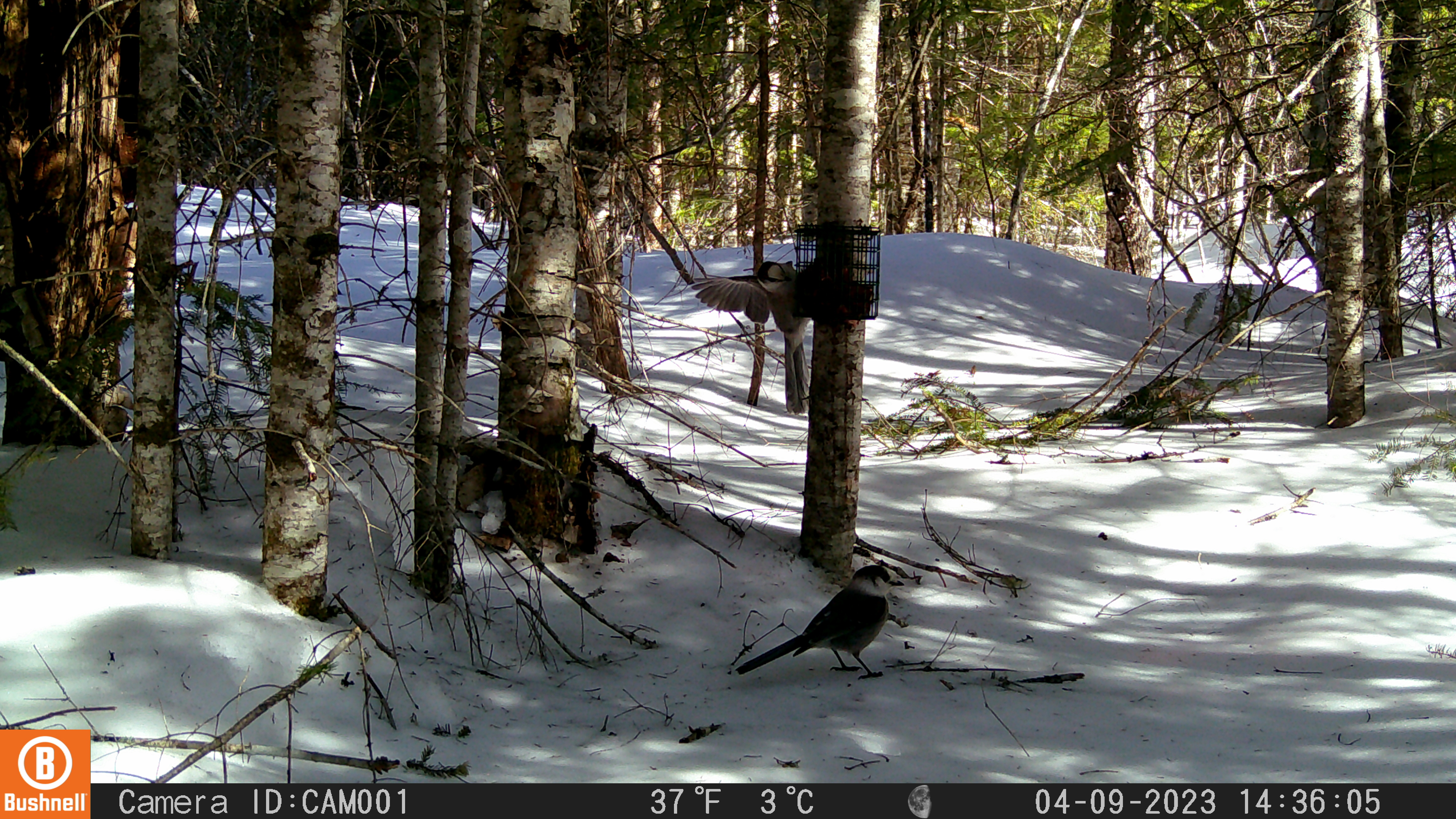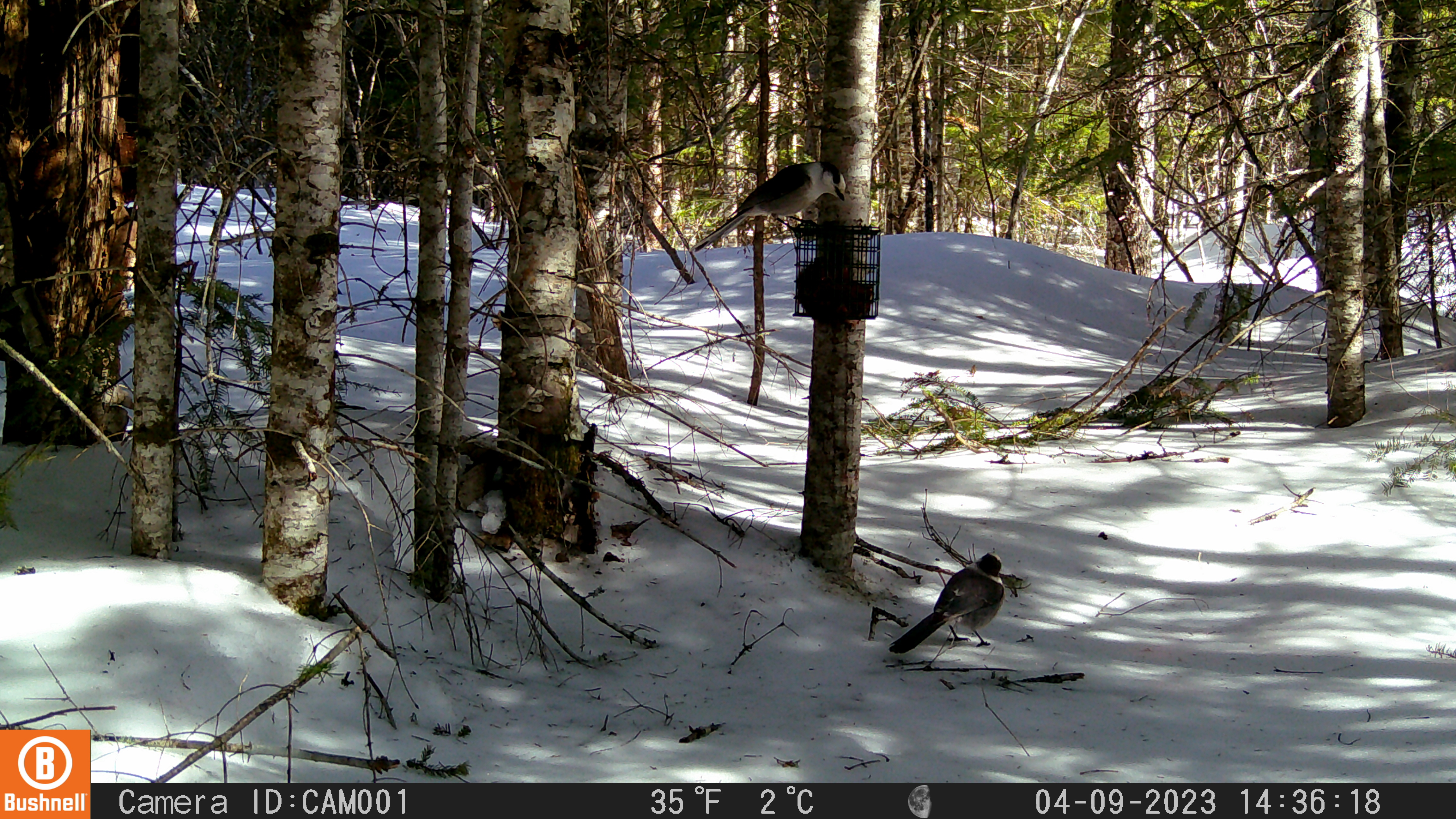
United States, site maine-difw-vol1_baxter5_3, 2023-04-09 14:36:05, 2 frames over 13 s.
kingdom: Animalia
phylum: Chordata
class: Aves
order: Passeriformes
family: Corvidae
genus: Perisoreus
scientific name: Perisoreus canadensis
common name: canada jay